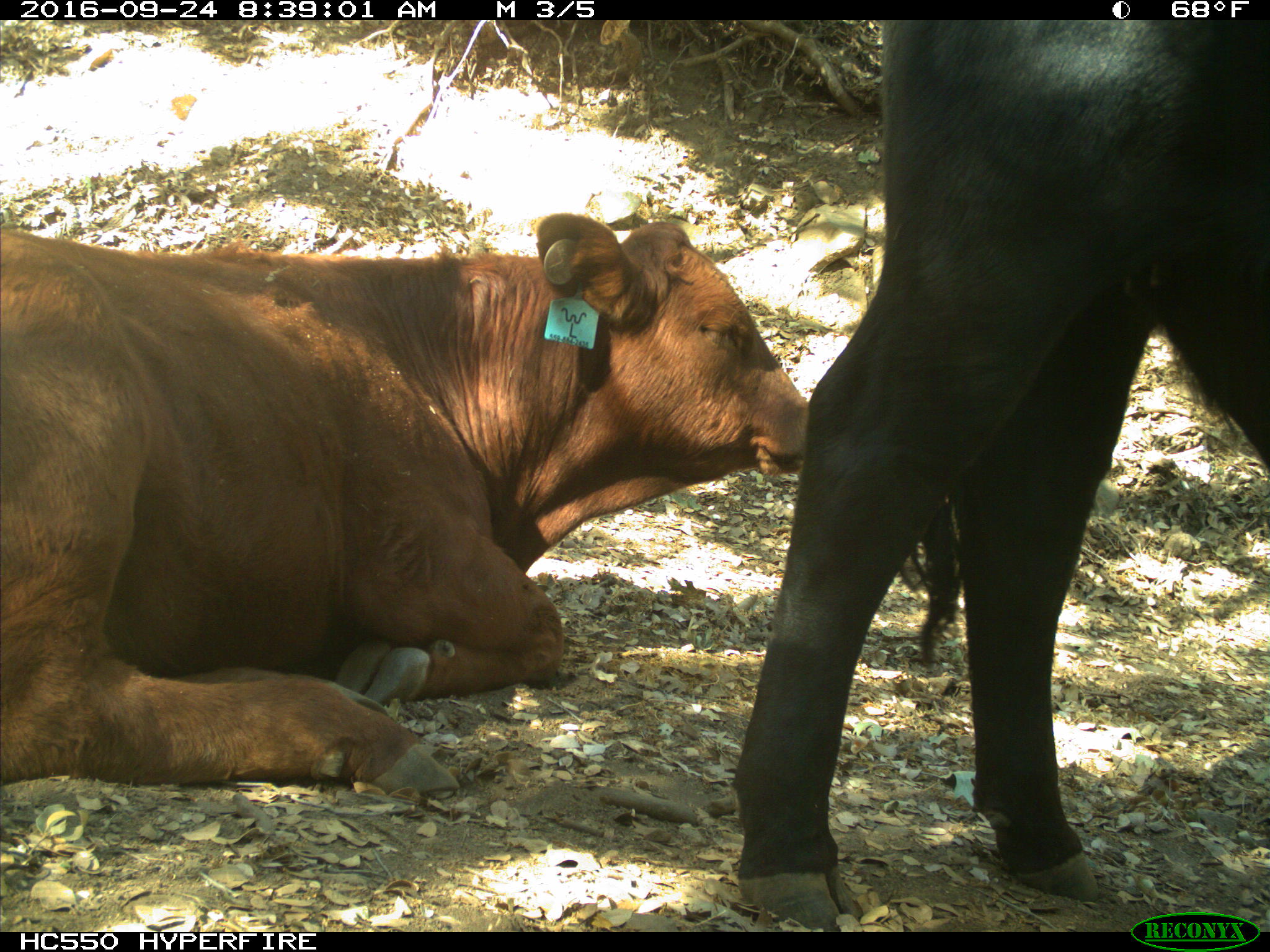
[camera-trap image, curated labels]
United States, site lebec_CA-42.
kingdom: Animalia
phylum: Chordata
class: Mammalia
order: Artiodactyla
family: Bovidae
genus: Bos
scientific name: Bos taurus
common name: domestic cow